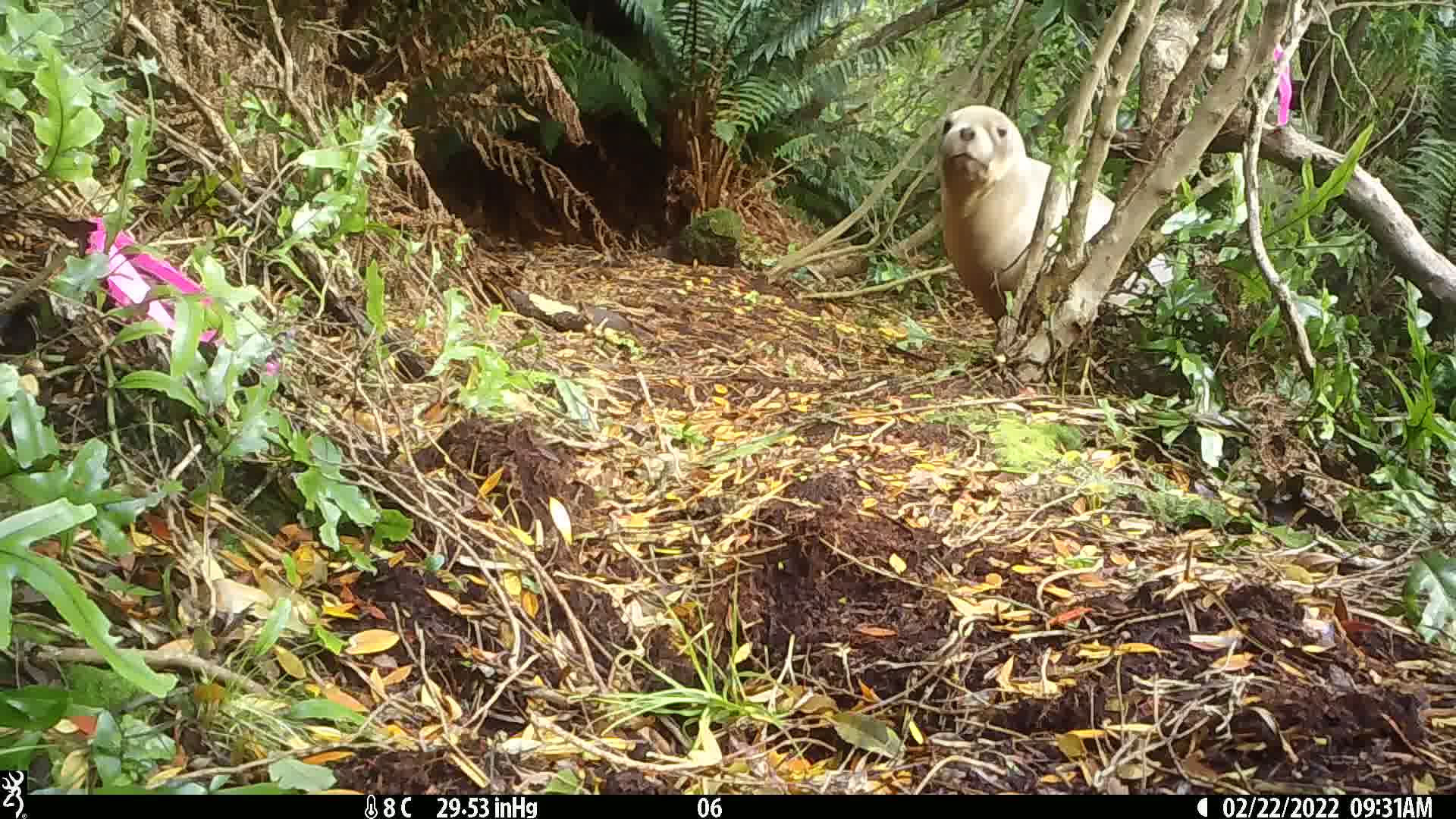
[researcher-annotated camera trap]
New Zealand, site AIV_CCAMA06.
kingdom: Animalia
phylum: Chordata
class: Mammalia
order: Carnivora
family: Otariidae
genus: Phocarctos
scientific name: Phocarctos hookeri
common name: new zealand sea lion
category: sealion